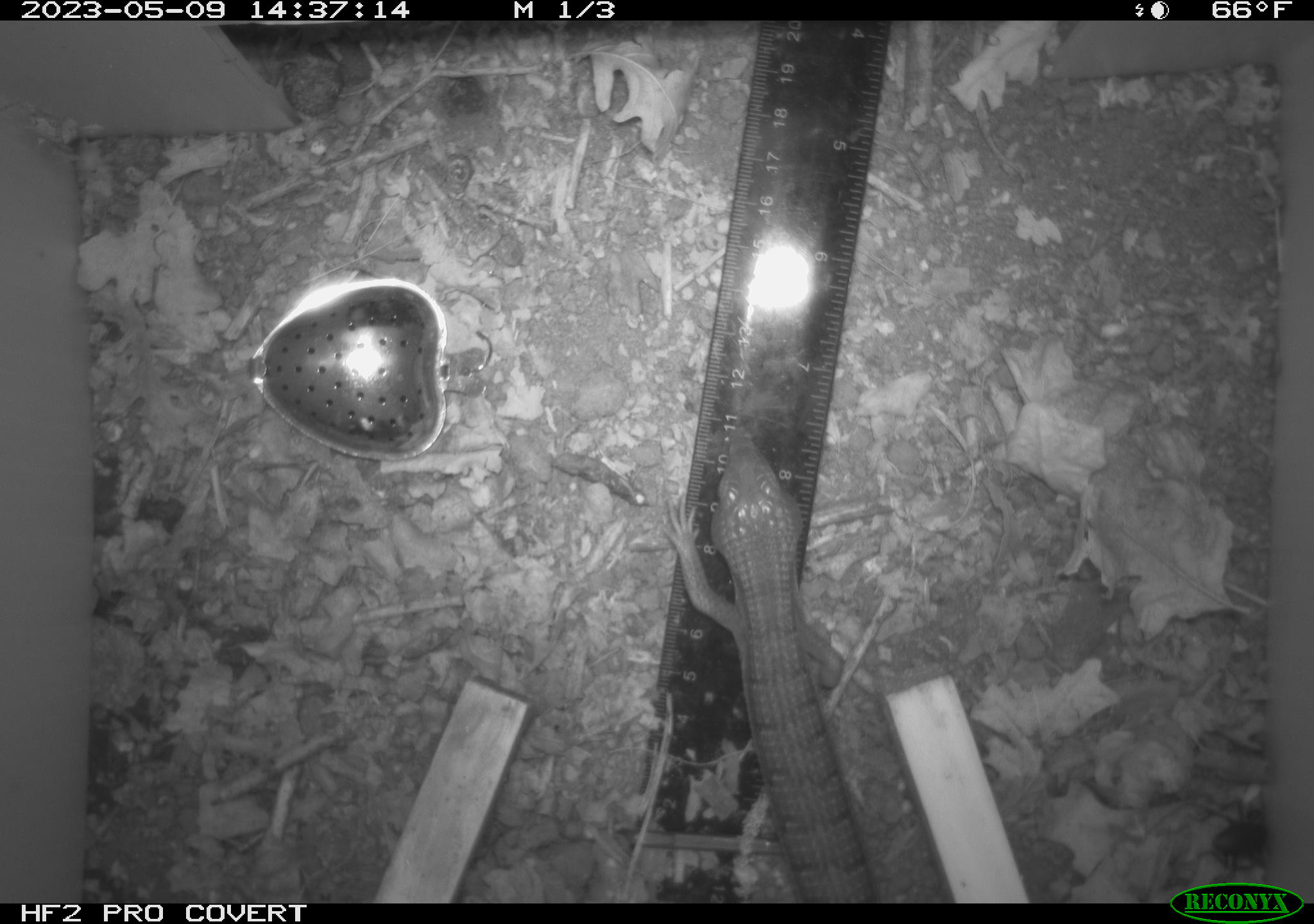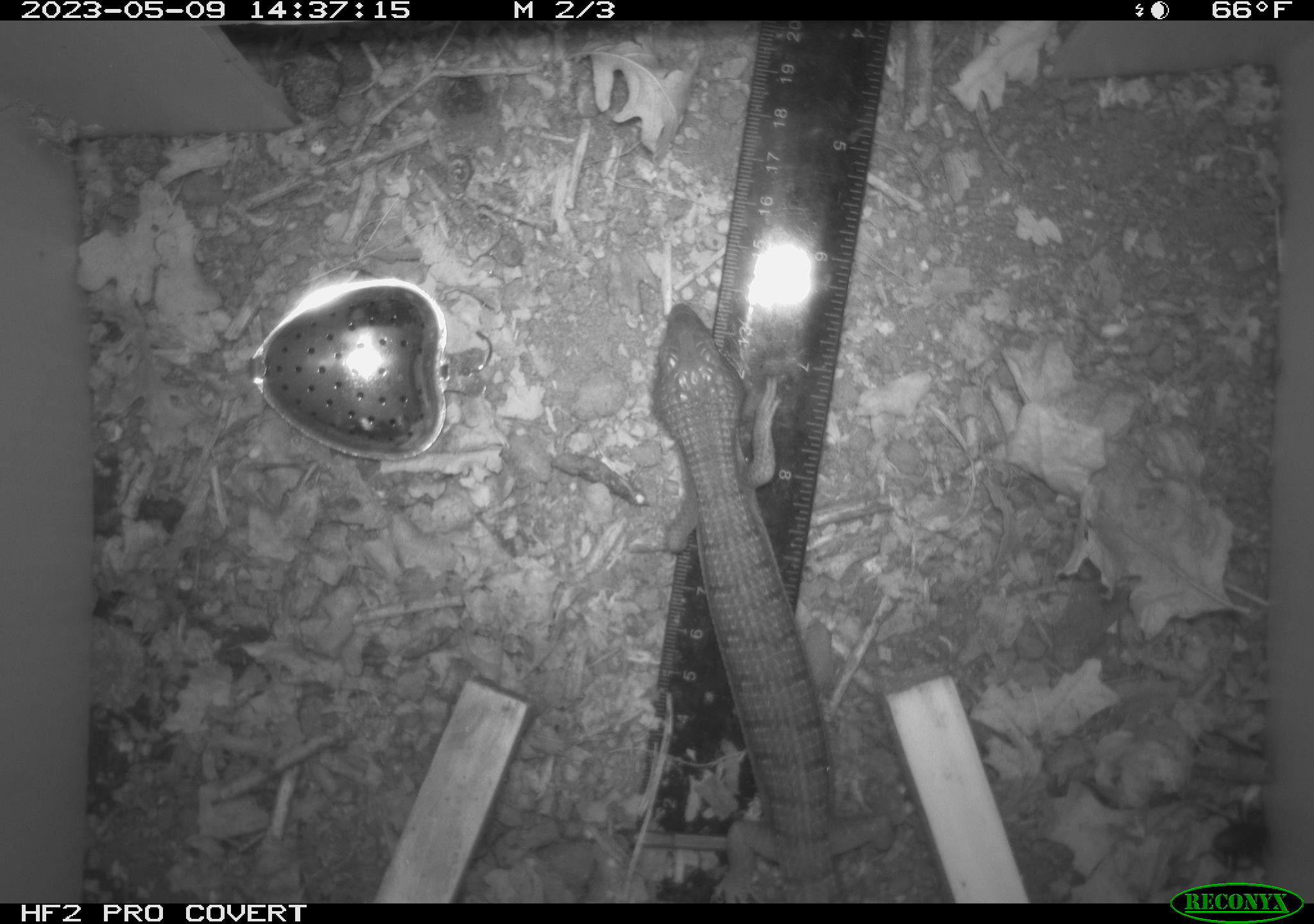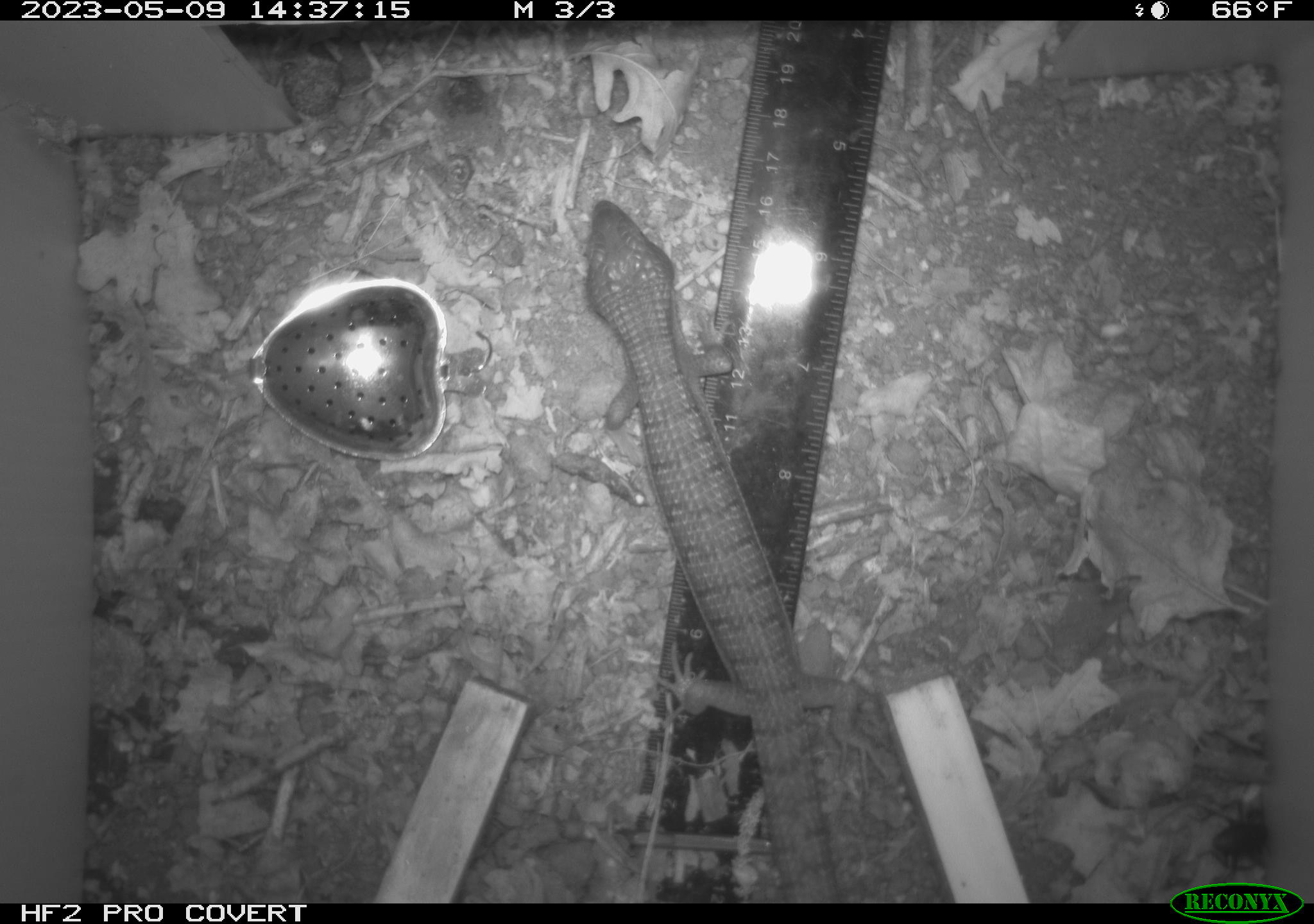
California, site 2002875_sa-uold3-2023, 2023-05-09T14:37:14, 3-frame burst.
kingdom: Animalia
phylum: Chordata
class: Reptilia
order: Squamata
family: Anguidae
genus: Elgaria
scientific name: Elgaria multicarinata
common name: southern alligator lizard